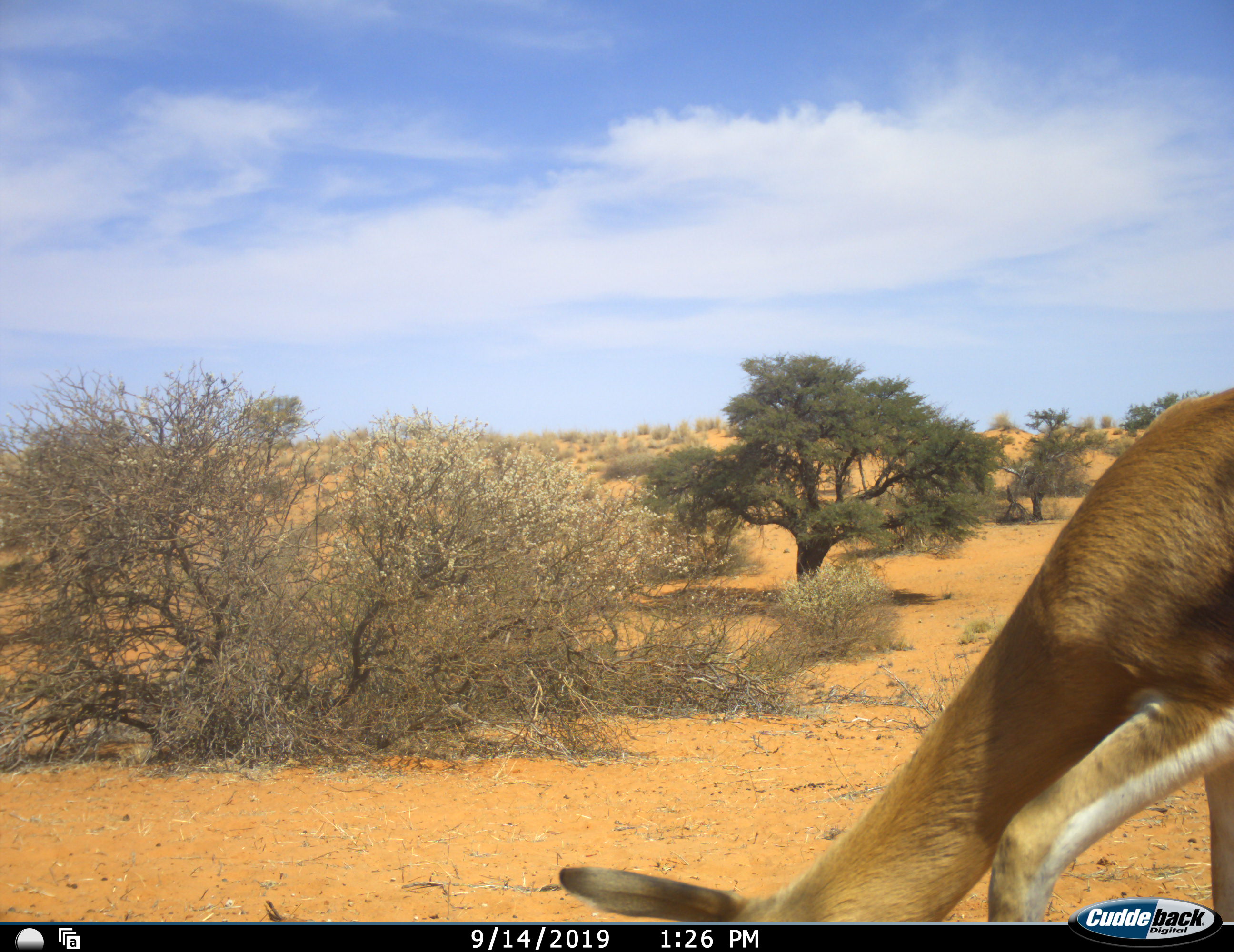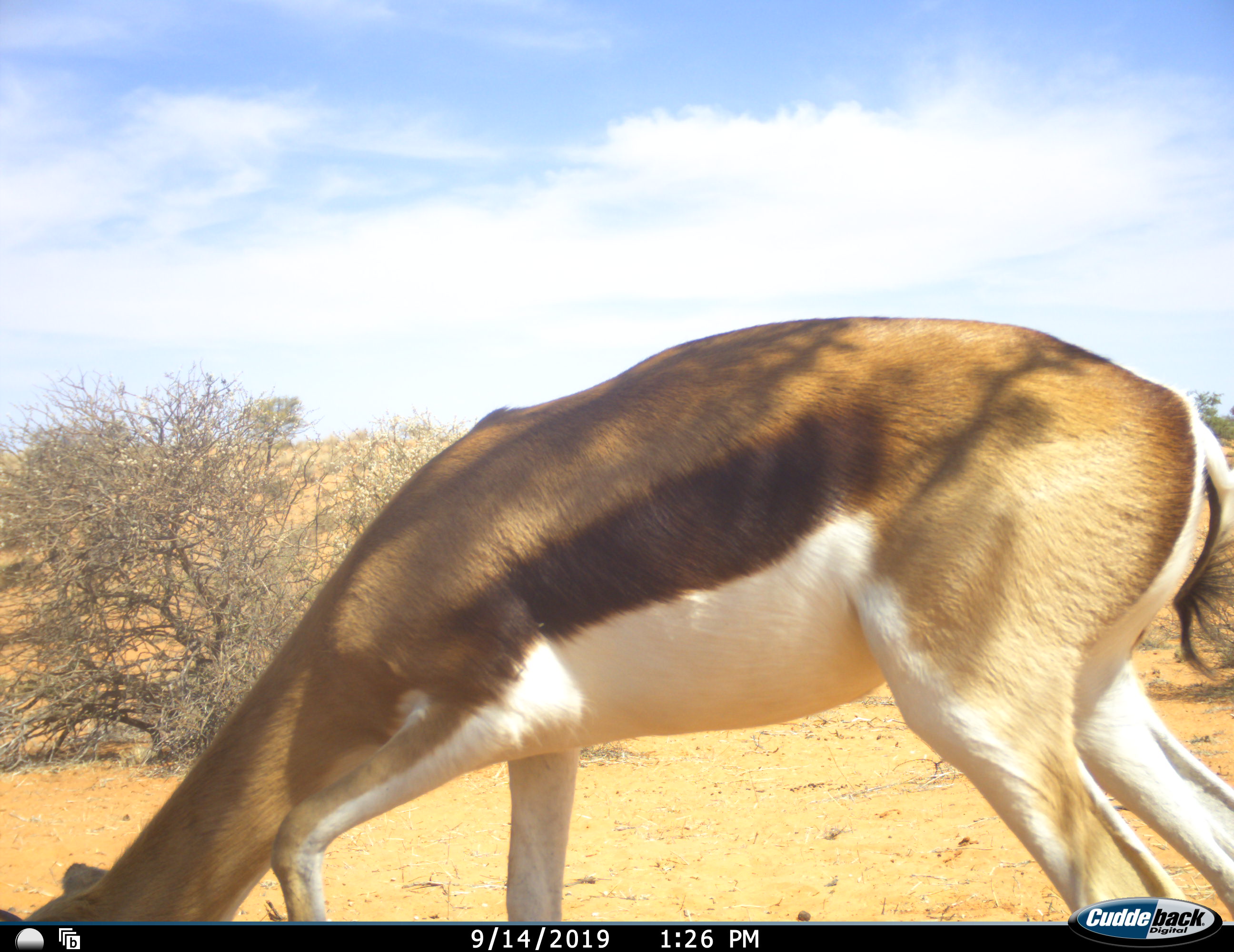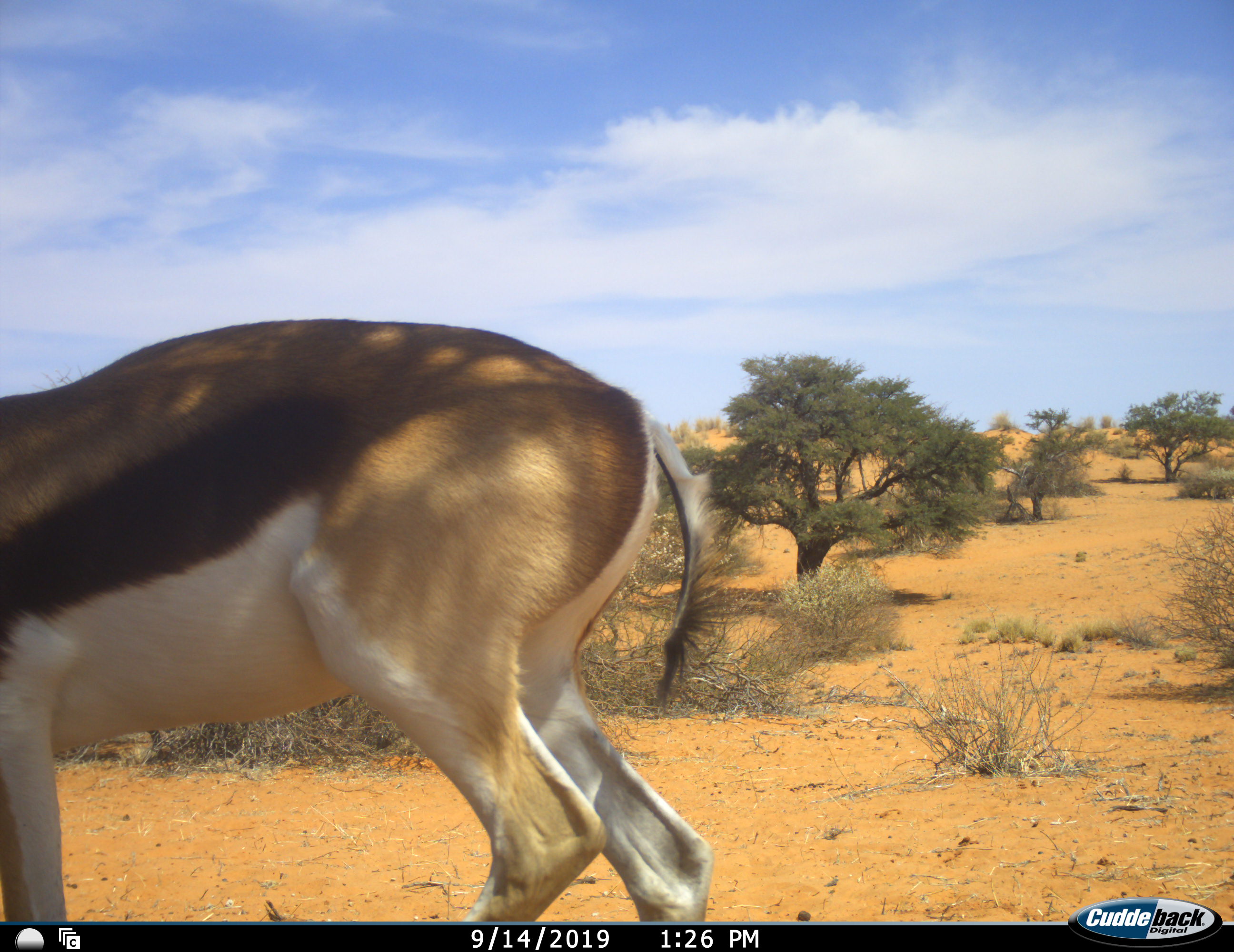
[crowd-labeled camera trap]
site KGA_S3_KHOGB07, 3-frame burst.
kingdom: Animalia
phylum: Chordata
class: Mammalia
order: Artiodactyla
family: Bovidae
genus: Antidorcas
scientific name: Antidorcas marsupialis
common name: springbok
Springbok (Antidorcas marsupialis), count 1. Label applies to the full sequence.